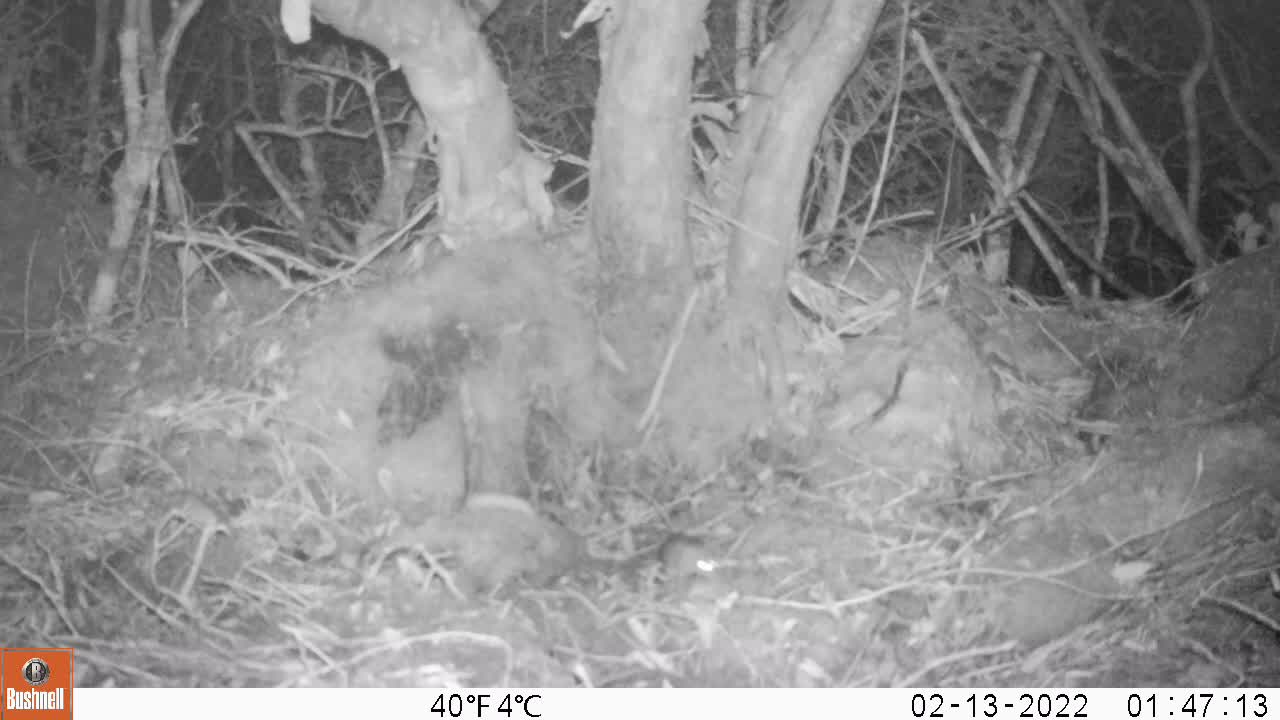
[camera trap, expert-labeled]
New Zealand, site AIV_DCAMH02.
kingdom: Animalia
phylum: Chordata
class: Mammalia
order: Rodentia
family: Muridae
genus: Mus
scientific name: Mus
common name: mouse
Mouse (Mus).